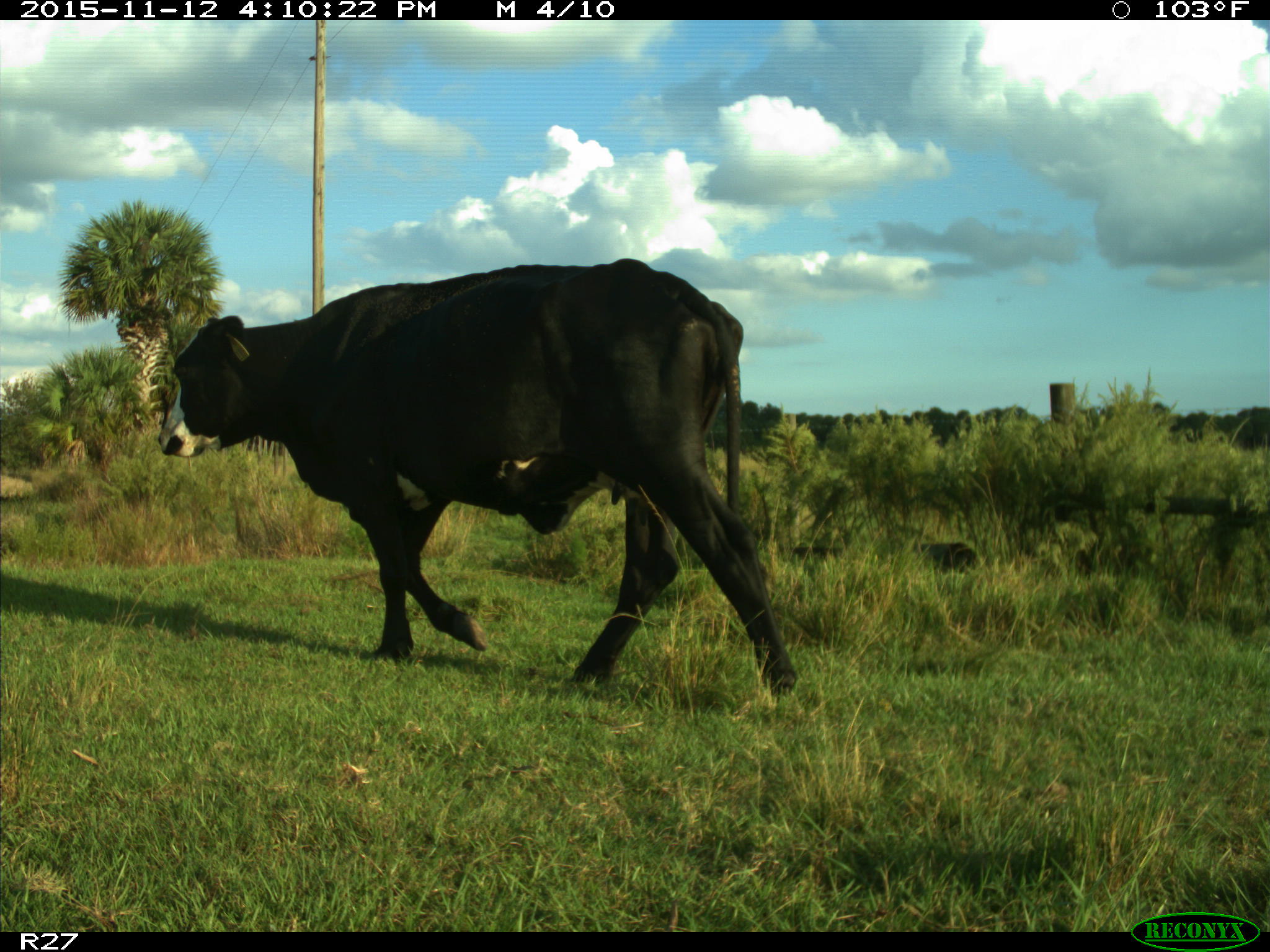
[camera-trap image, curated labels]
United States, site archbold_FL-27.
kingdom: Animalia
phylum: Chordata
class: Mammalia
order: Artiodactyla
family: Bovidae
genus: Bos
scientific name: Bos taurus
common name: domestic cow